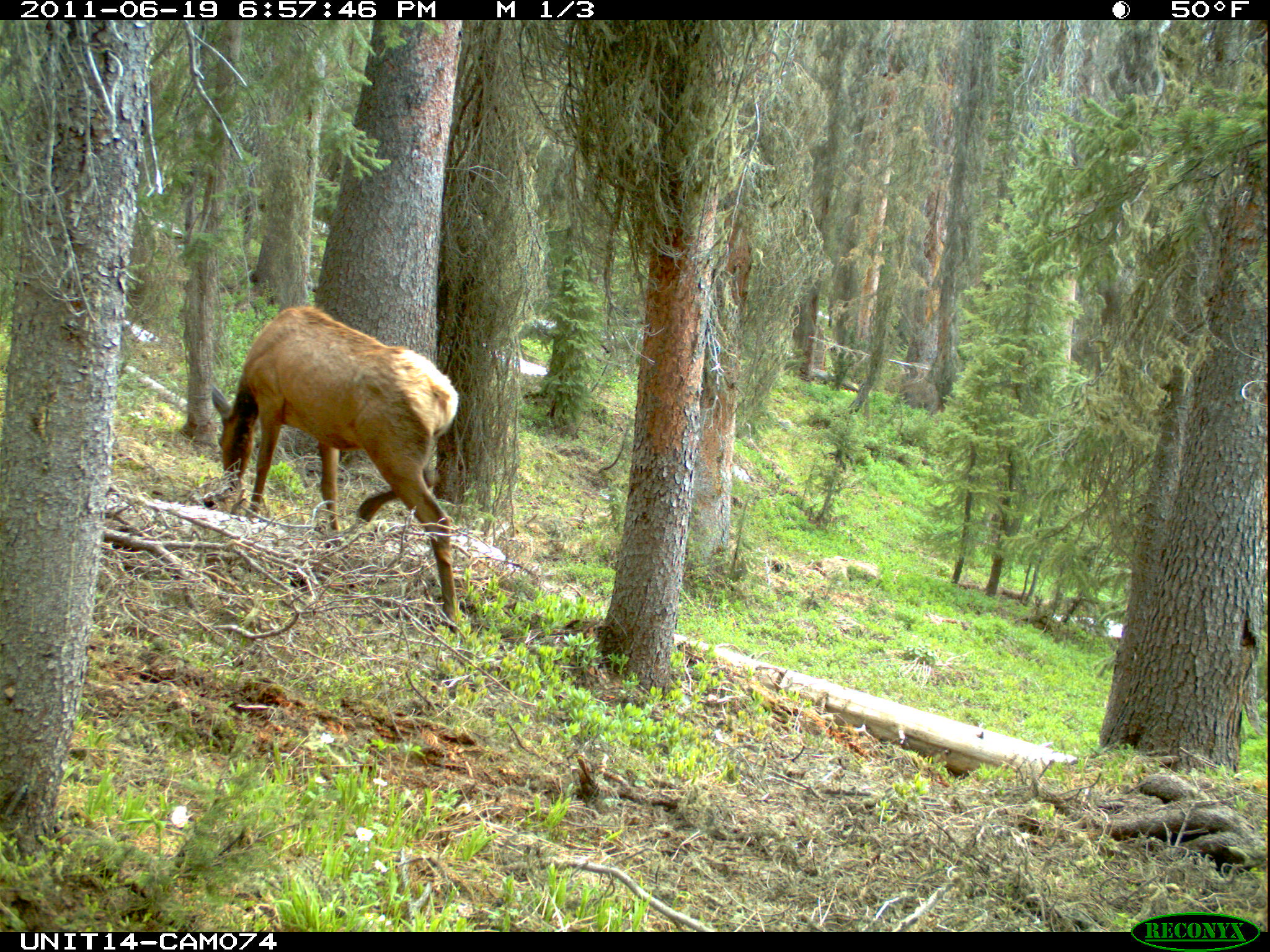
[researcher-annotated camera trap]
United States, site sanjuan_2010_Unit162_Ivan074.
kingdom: Animalia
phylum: Chordata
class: Mammalia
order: Artiodactyla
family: Cervidae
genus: Cervus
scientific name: Cervus elaphus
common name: red deer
Cervus elaphus (red deer).